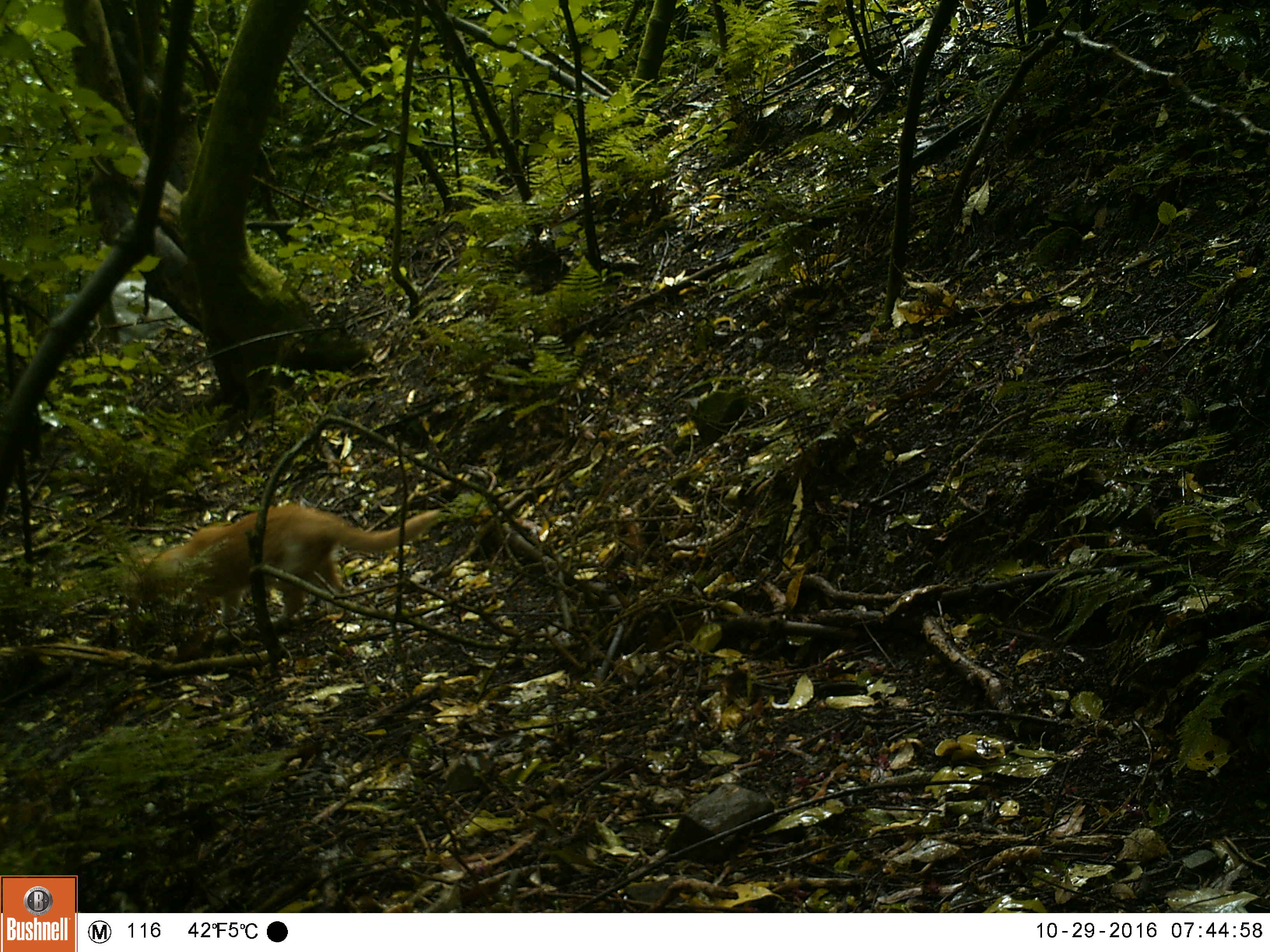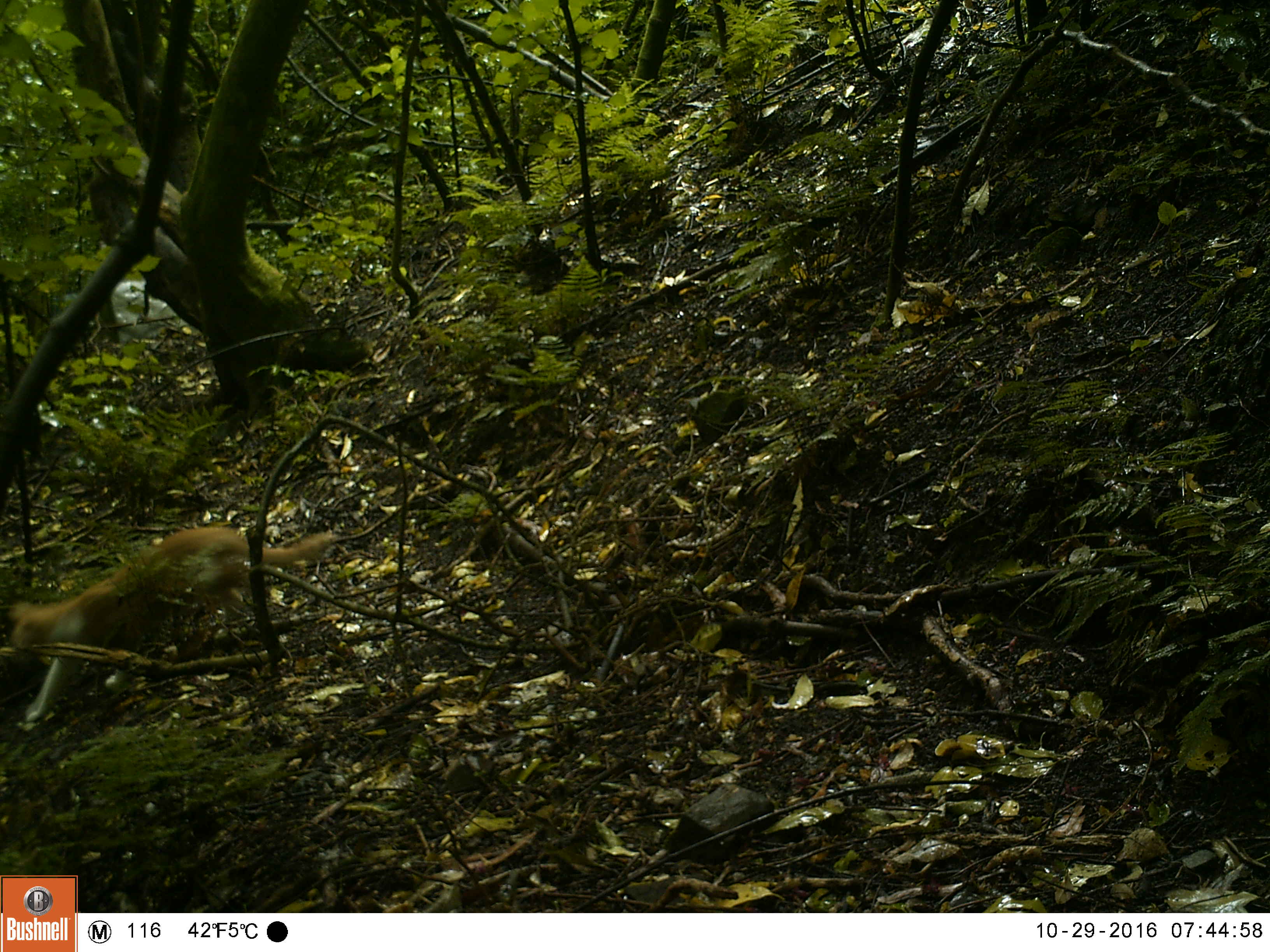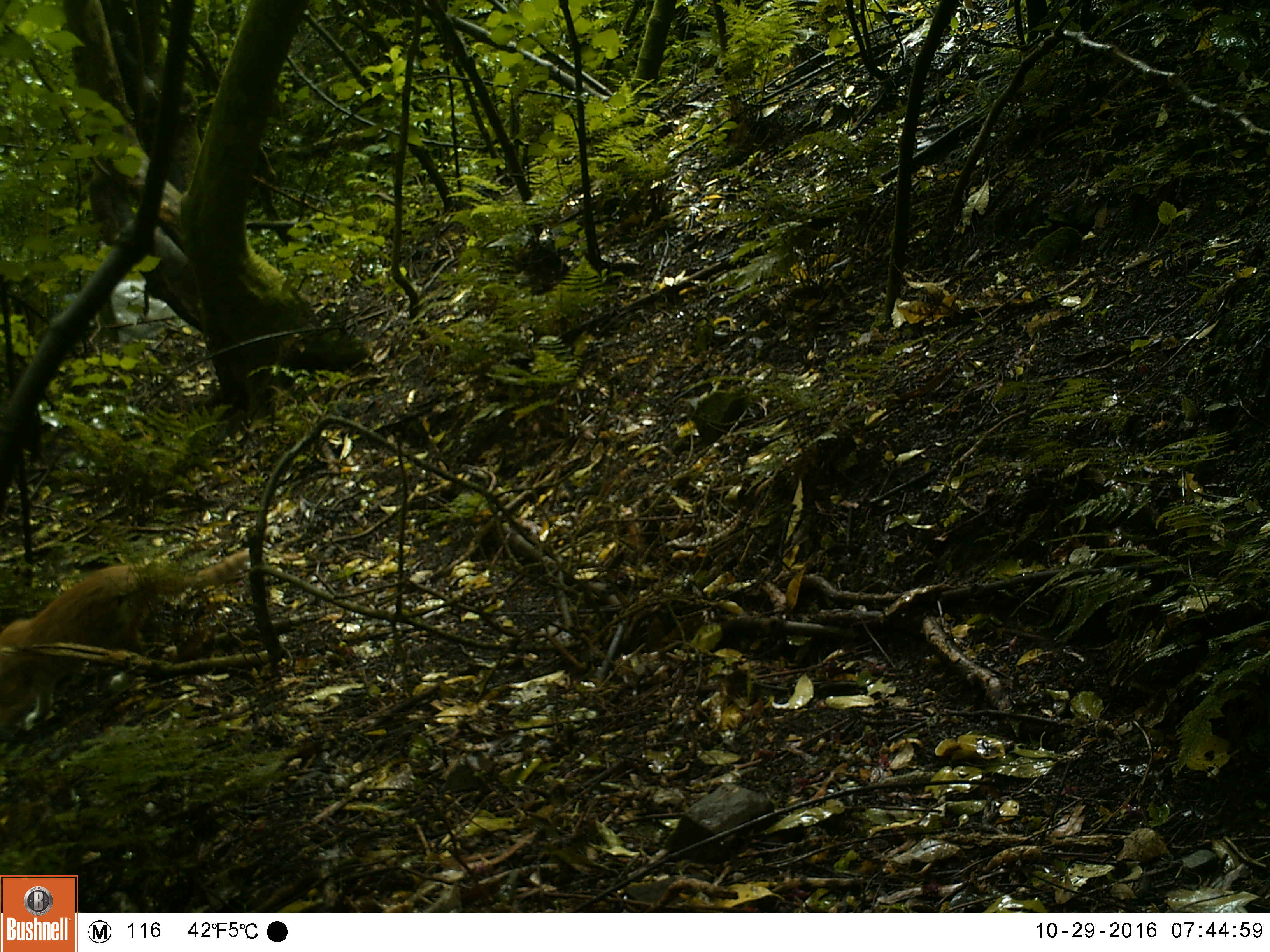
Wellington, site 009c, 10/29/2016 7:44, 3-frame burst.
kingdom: Animalia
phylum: Chordata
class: Mammalia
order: Carnivora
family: Felidae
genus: Felis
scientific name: Felis catus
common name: cat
Cat (Felis catus).